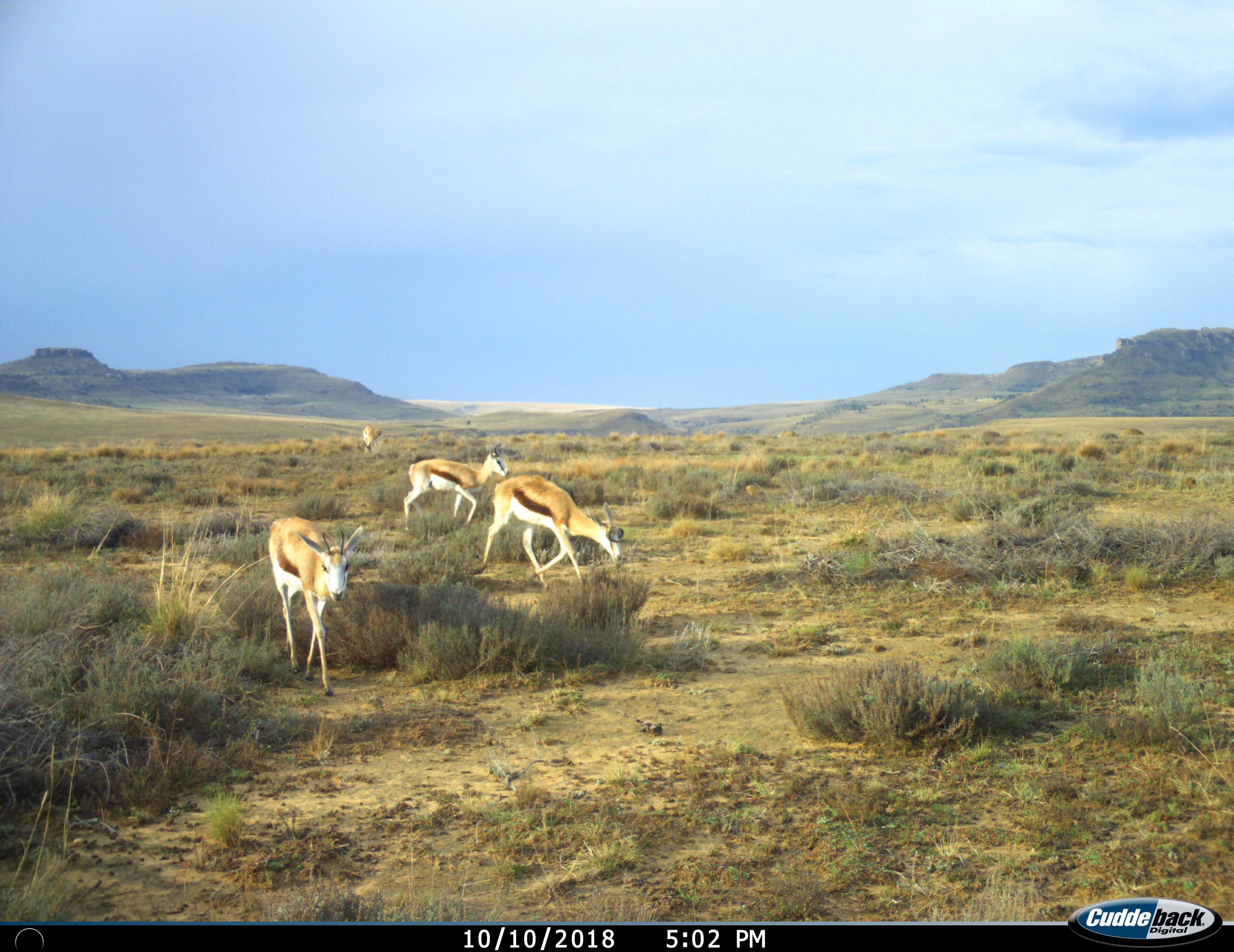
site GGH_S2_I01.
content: unidentified animal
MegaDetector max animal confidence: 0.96